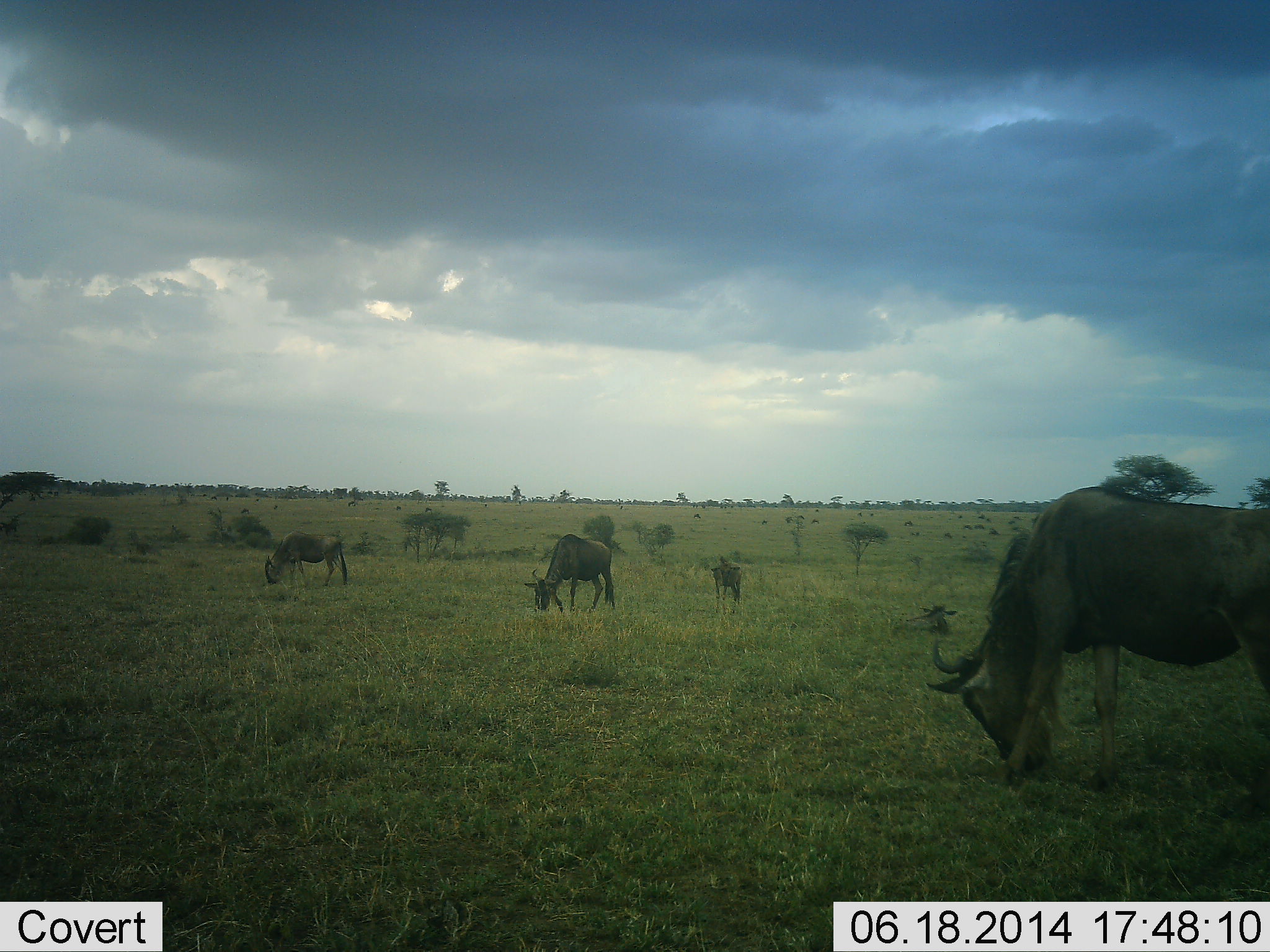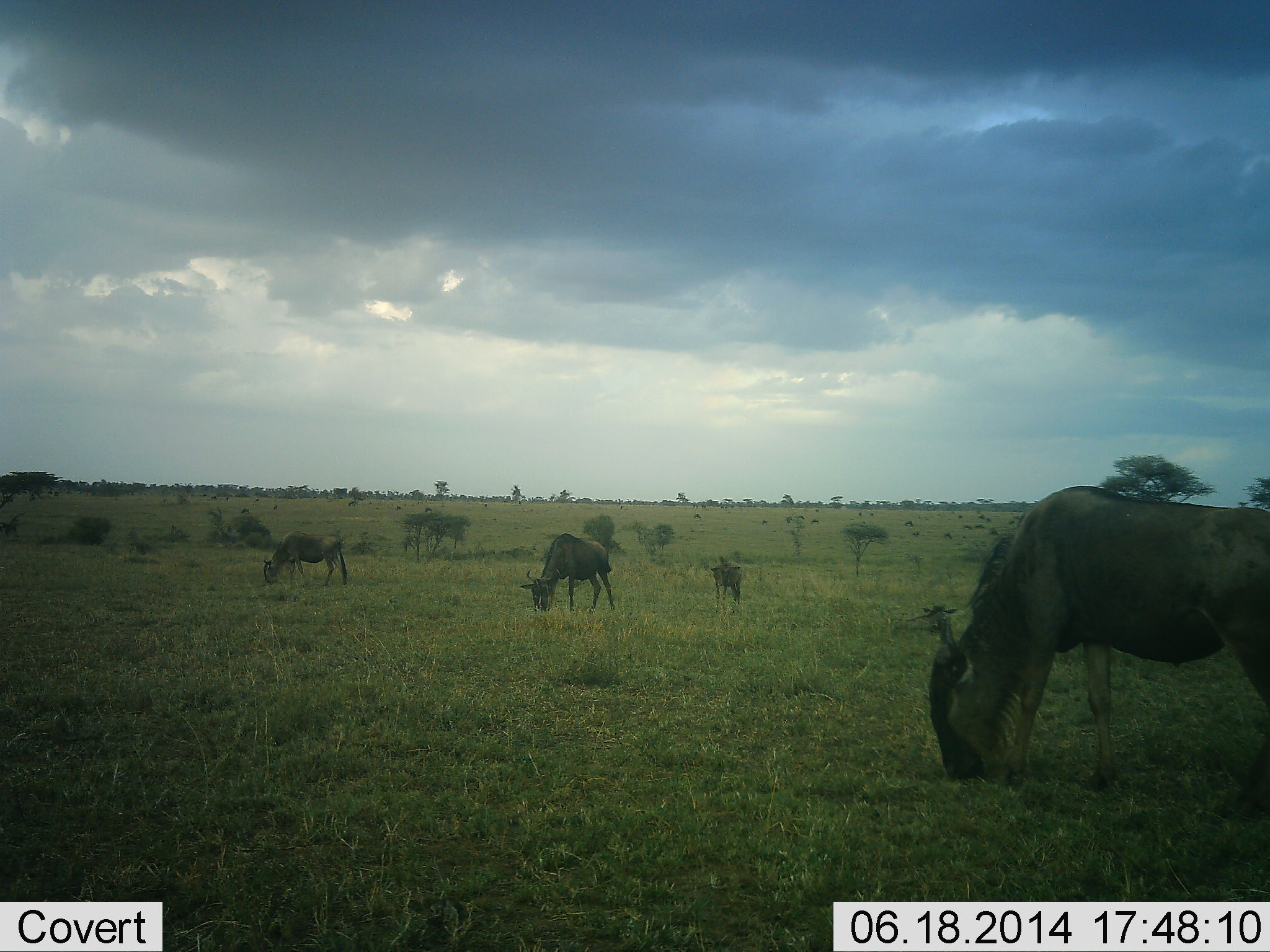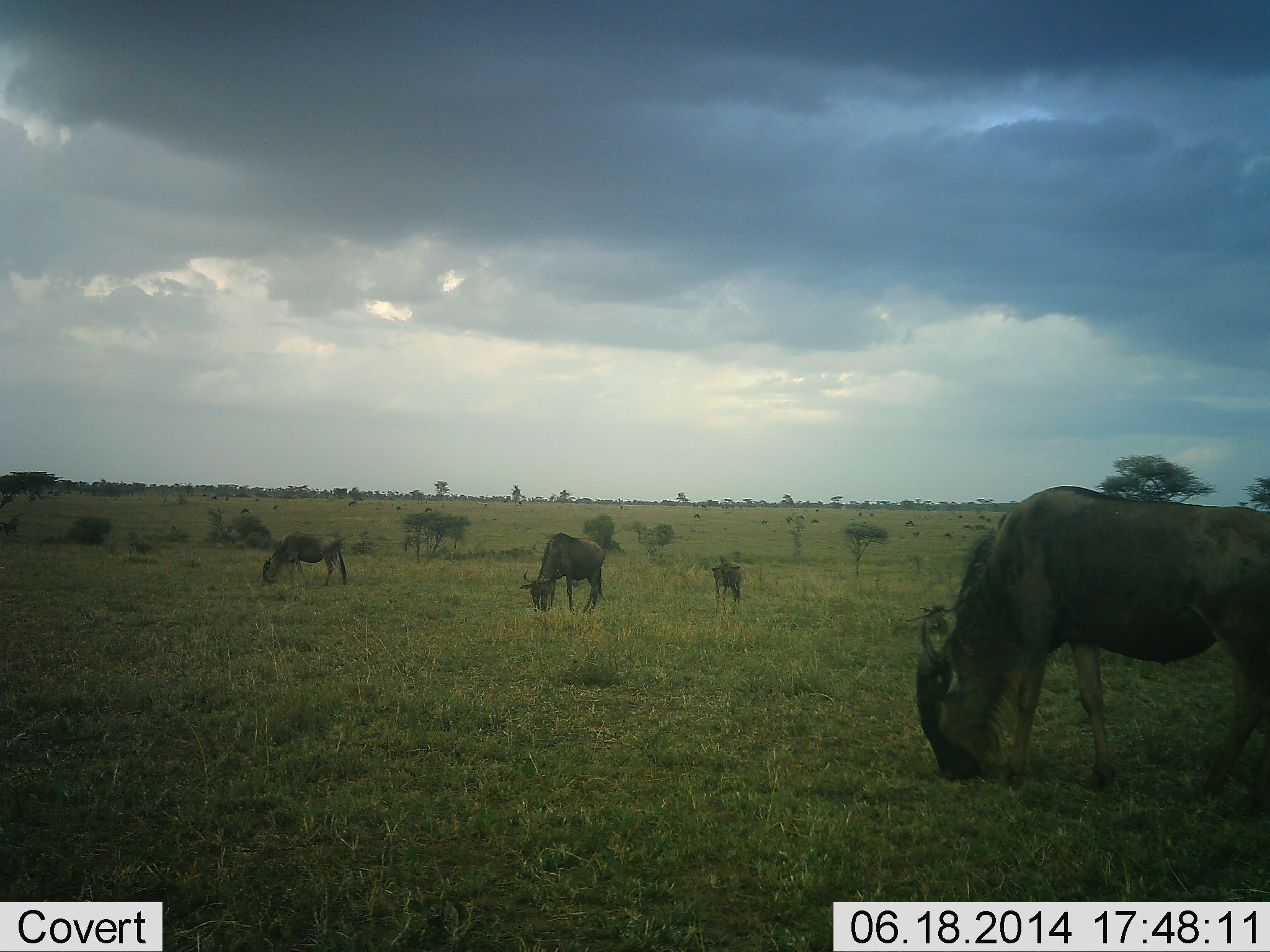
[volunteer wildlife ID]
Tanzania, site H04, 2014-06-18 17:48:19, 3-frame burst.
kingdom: Animalia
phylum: Chordata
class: Mammalia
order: Artiodactyla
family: Bovidae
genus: Connochaetes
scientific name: Connochaetes taurinus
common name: blue wildebeest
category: wildebeest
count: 5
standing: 40%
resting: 40%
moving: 0%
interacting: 0%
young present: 30%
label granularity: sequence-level